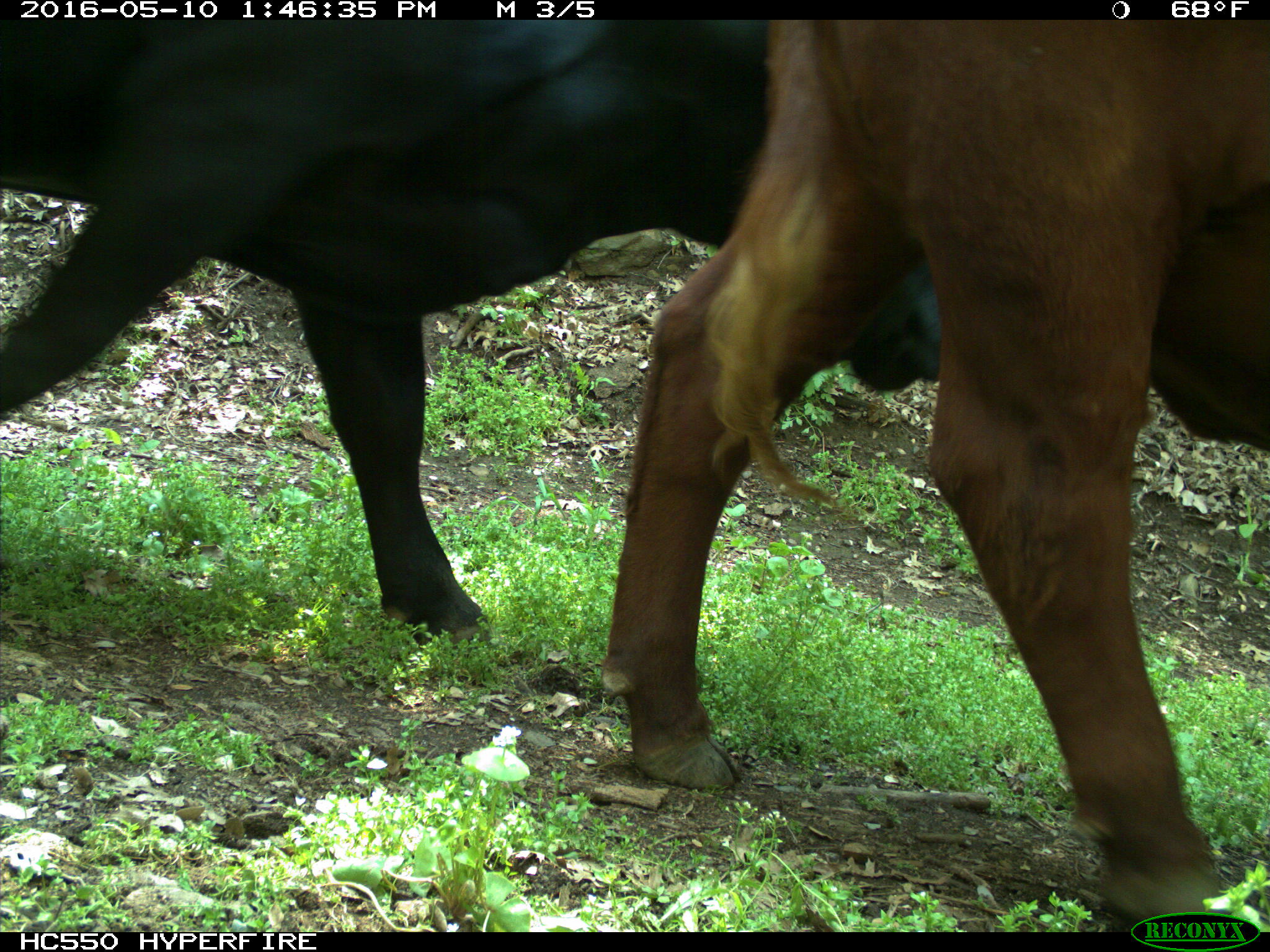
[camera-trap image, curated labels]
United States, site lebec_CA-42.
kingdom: Animalia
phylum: Chordata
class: Mammalia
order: Artiodactyla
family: Bovidae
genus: Bos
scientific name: Bos taurus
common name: domestic cow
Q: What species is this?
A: Bos taurus (domestic cow).